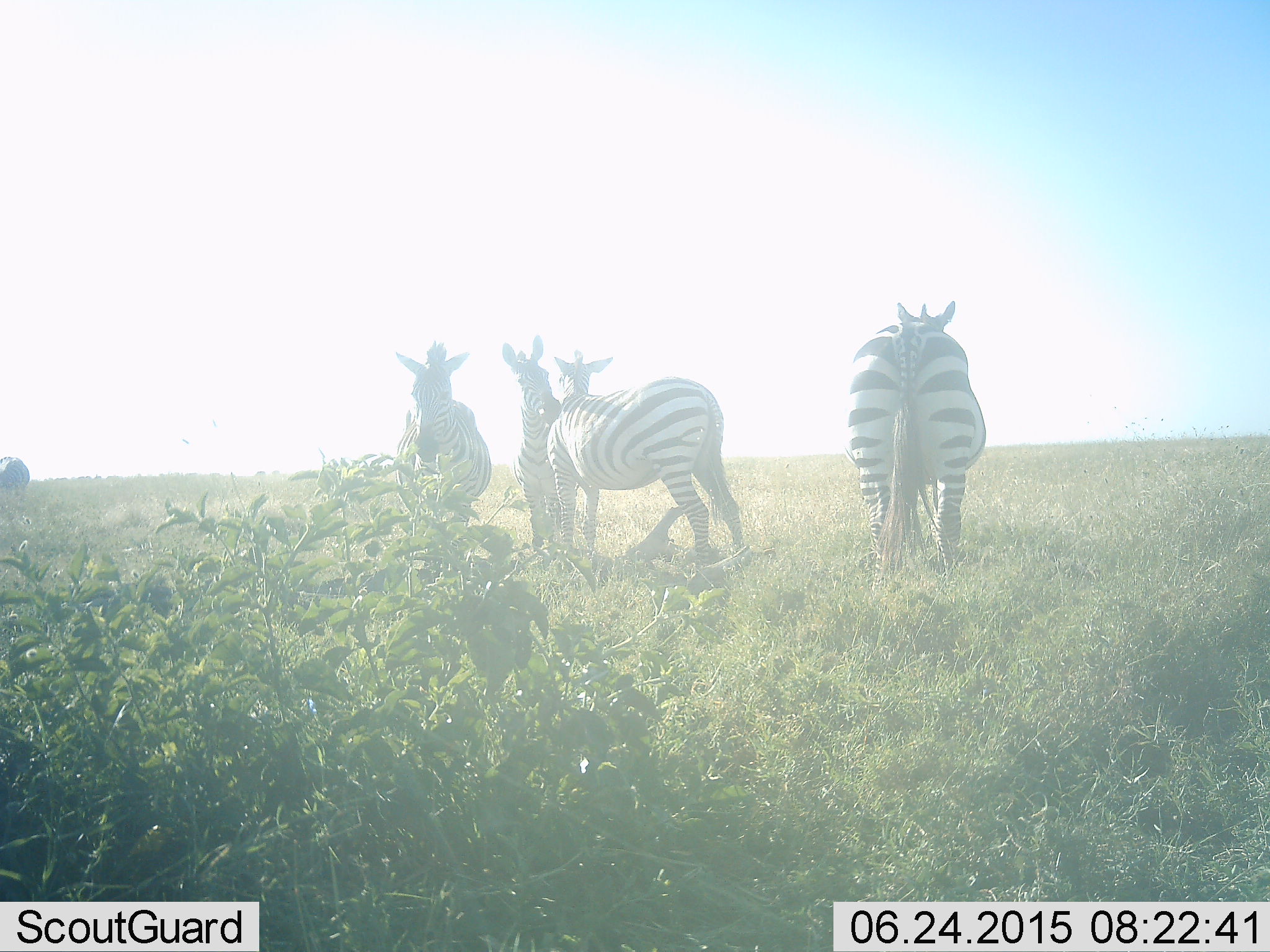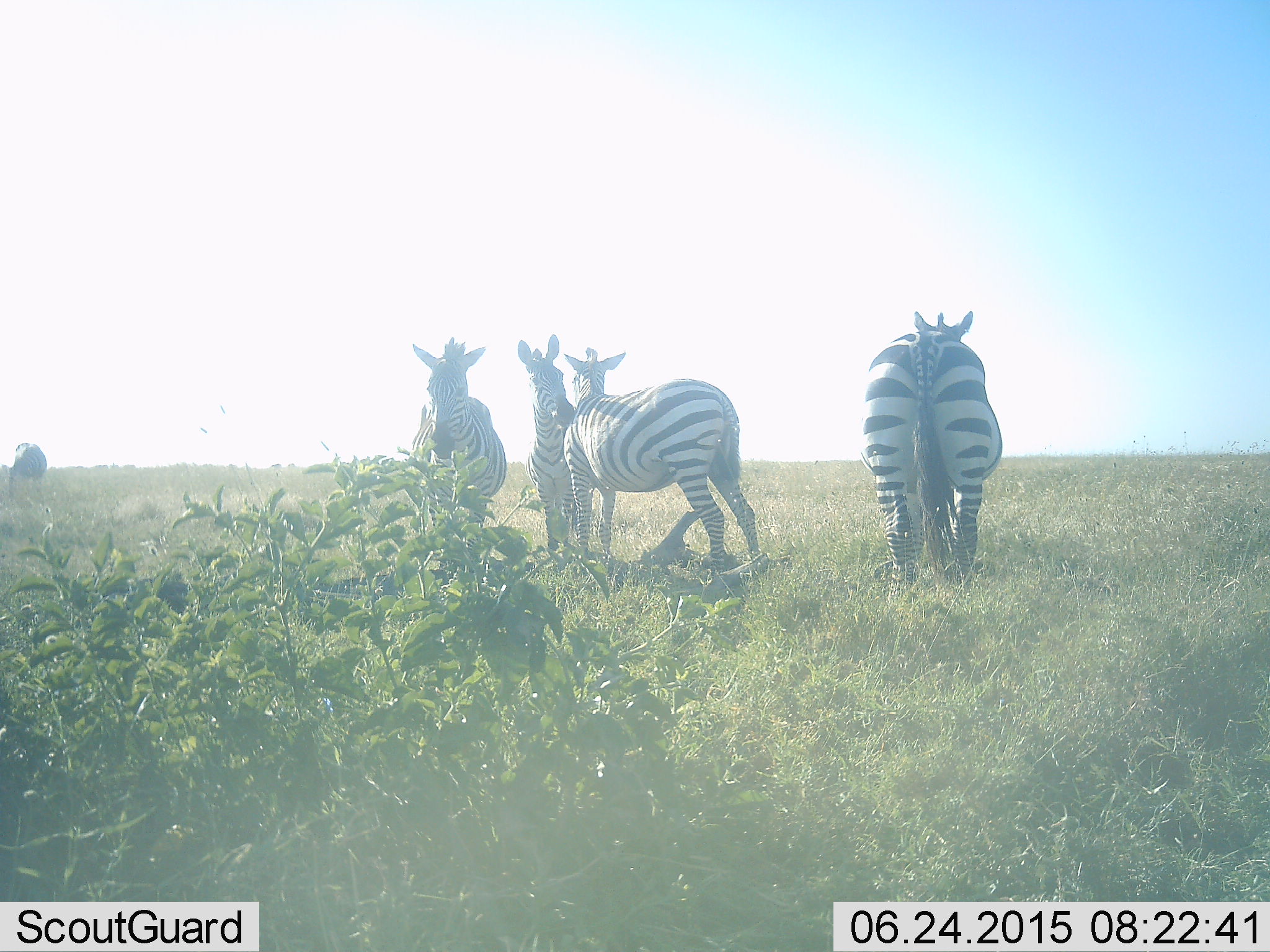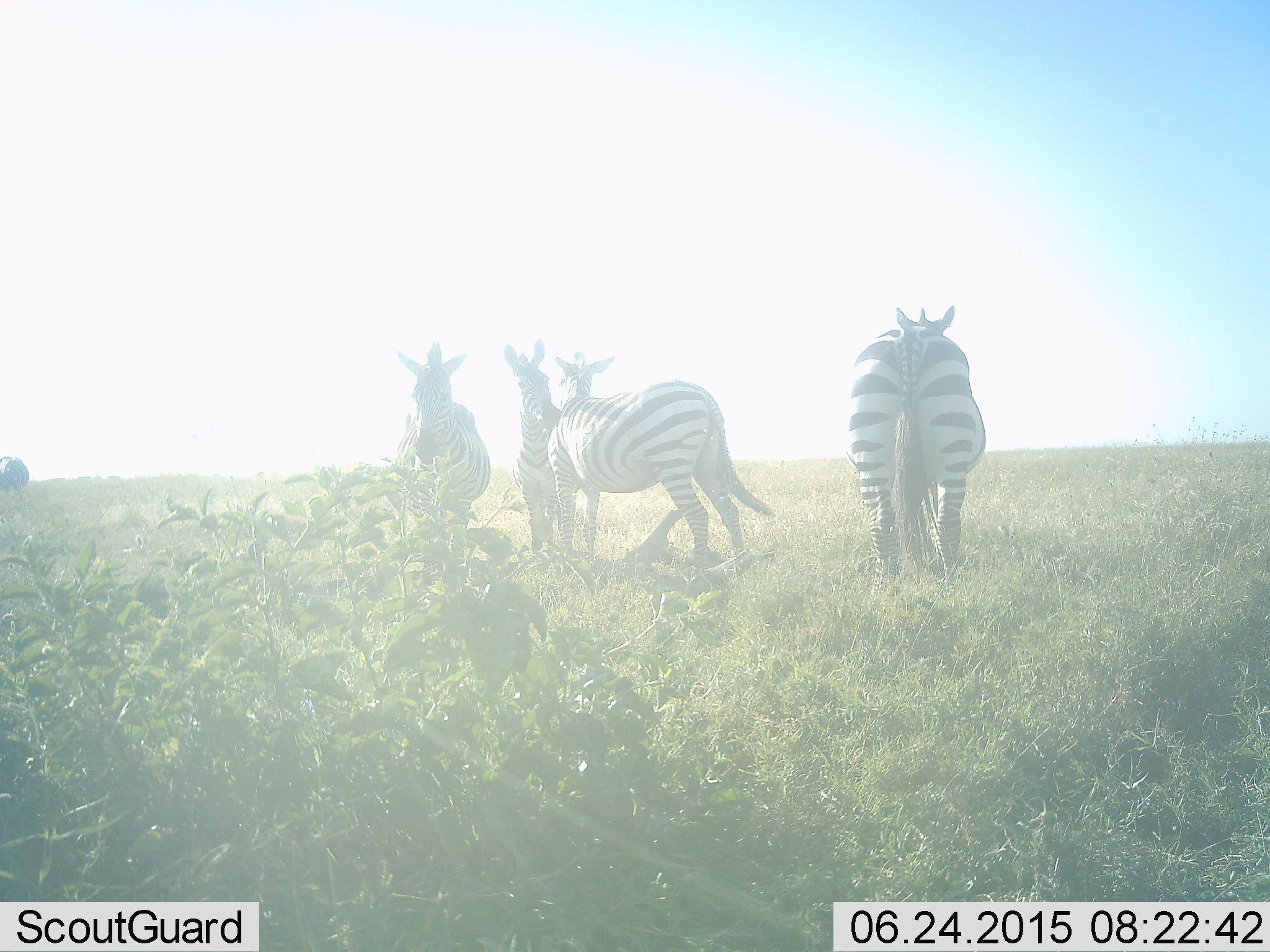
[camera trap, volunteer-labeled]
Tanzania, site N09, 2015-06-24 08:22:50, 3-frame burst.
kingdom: Animalia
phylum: Chordata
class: Mammalia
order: Perissodactyla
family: Equidae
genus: Equus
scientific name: Equus quagga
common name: plains zebra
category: zebra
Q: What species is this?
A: Zebra (plains zebra) (Equus quagga).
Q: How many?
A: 5.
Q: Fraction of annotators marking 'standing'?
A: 90%.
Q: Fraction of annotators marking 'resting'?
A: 0%.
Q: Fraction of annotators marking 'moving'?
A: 20%.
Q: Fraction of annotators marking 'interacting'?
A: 20%.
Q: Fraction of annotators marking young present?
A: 0%.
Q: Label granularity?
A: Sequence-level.